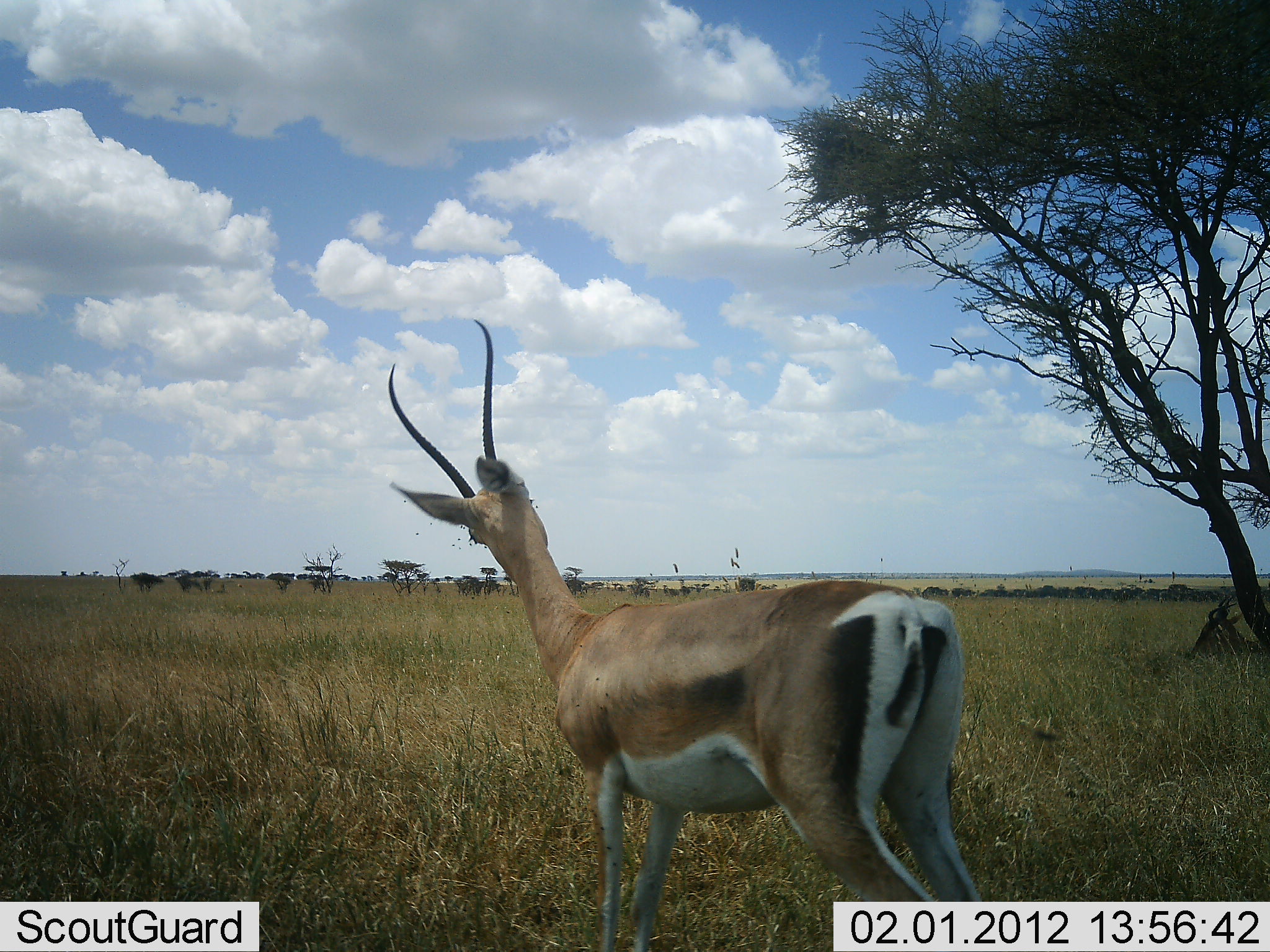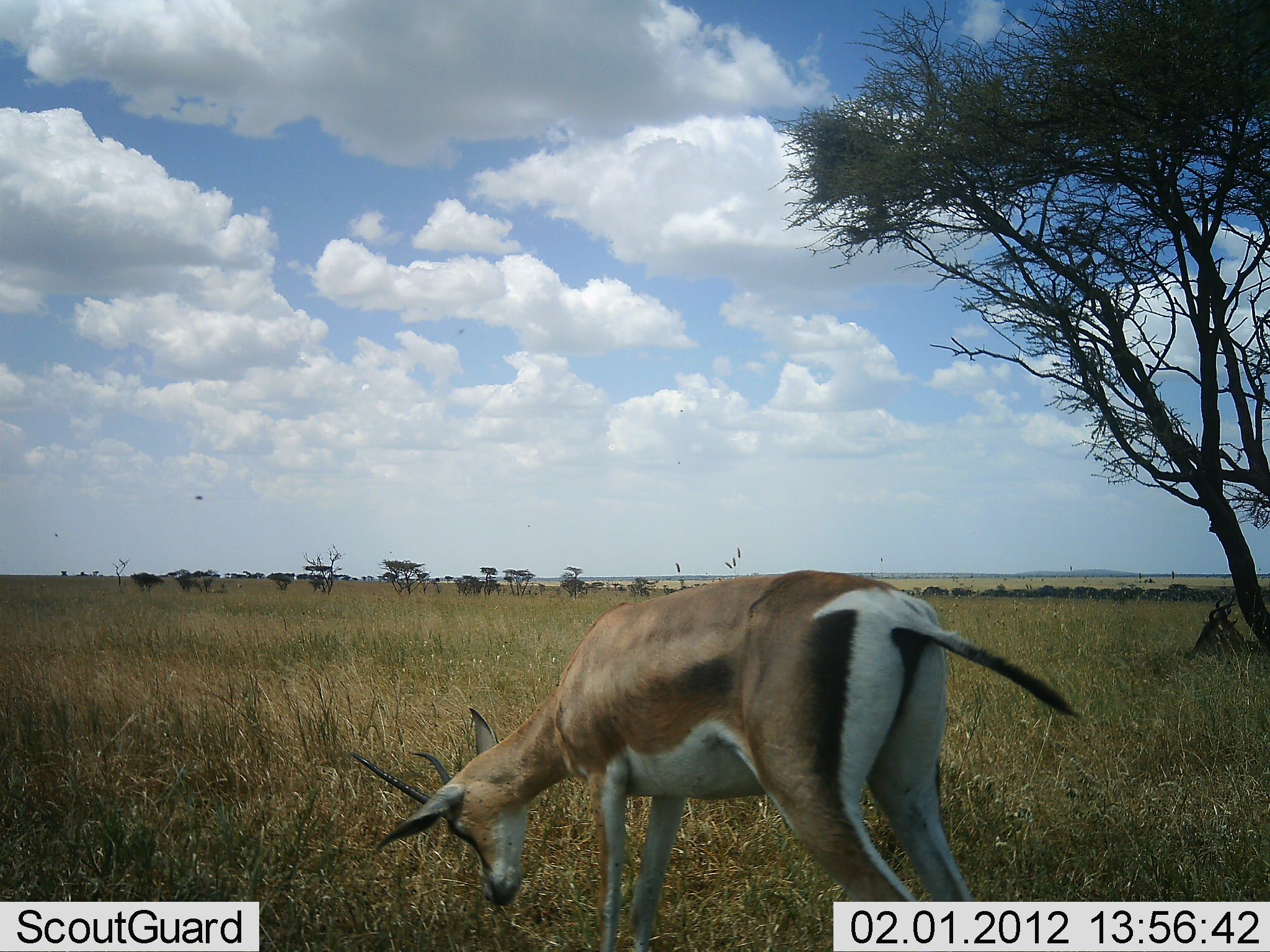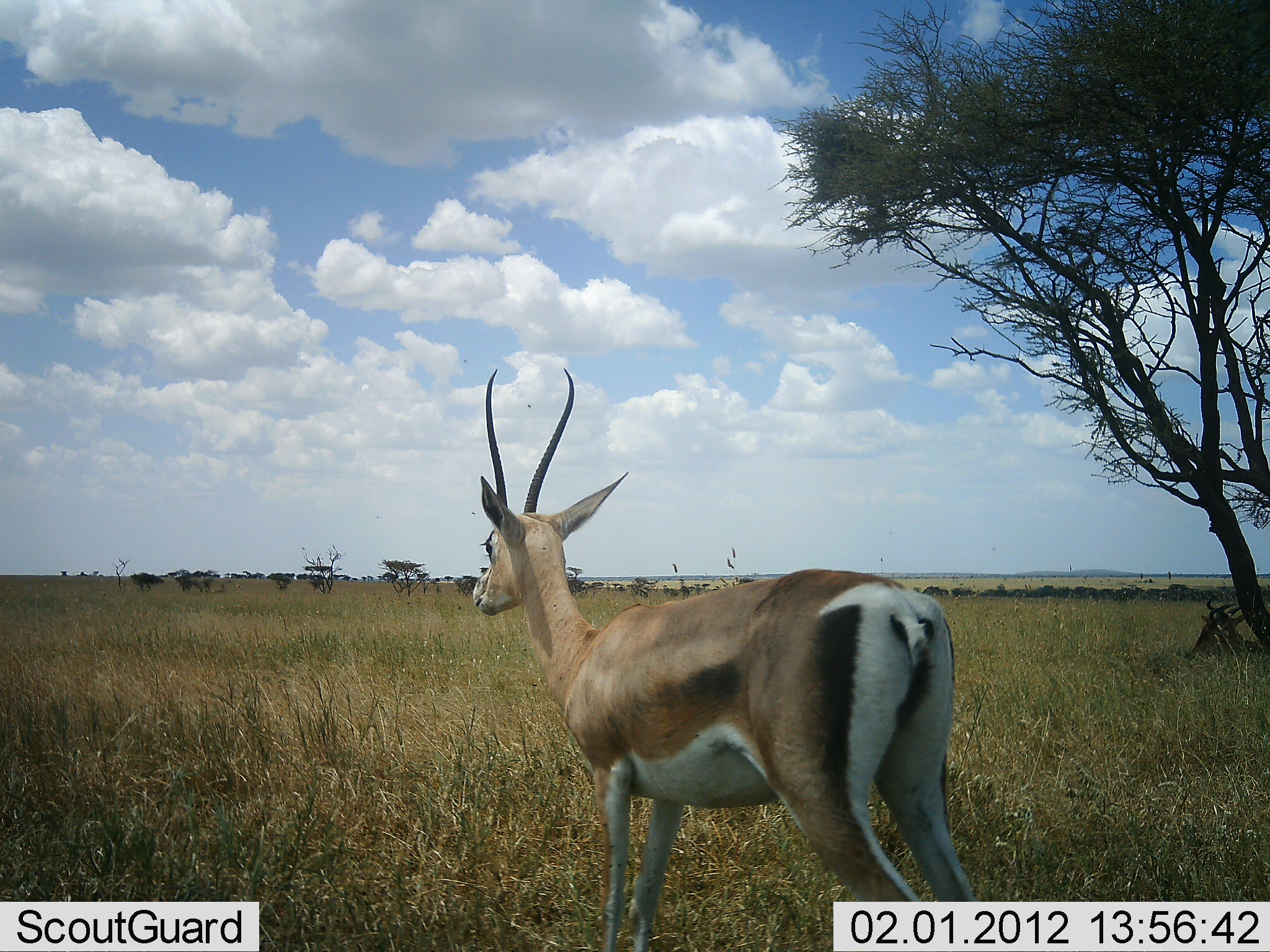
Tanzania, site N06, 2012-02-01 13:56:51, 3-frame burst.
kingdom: Animalia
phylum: Chordata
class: Mammalia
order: Artiodactyla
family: Bovidae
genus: Nanger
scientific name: Nanger granti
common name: grant's gazelle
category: gazellegrants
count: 1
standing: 50%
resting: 4%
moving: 15%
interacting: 4%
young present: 0%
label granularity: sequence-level